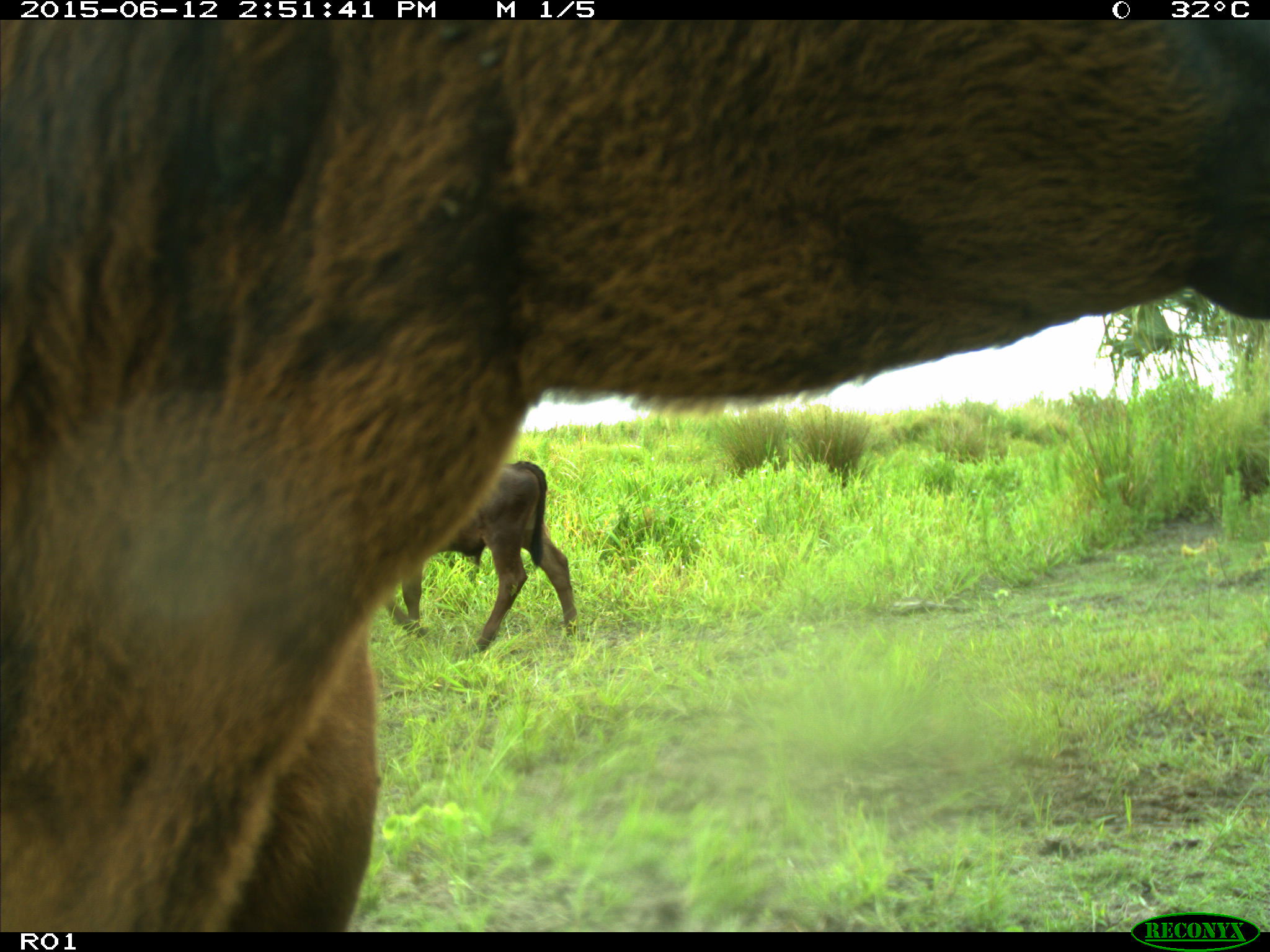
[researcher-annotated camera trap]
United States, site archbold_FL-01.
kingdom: Animalia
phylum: Chordata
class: Mammalia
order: Artiodactyla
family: Bovidae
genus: Bos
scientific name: Bos taurus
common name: domestic cow